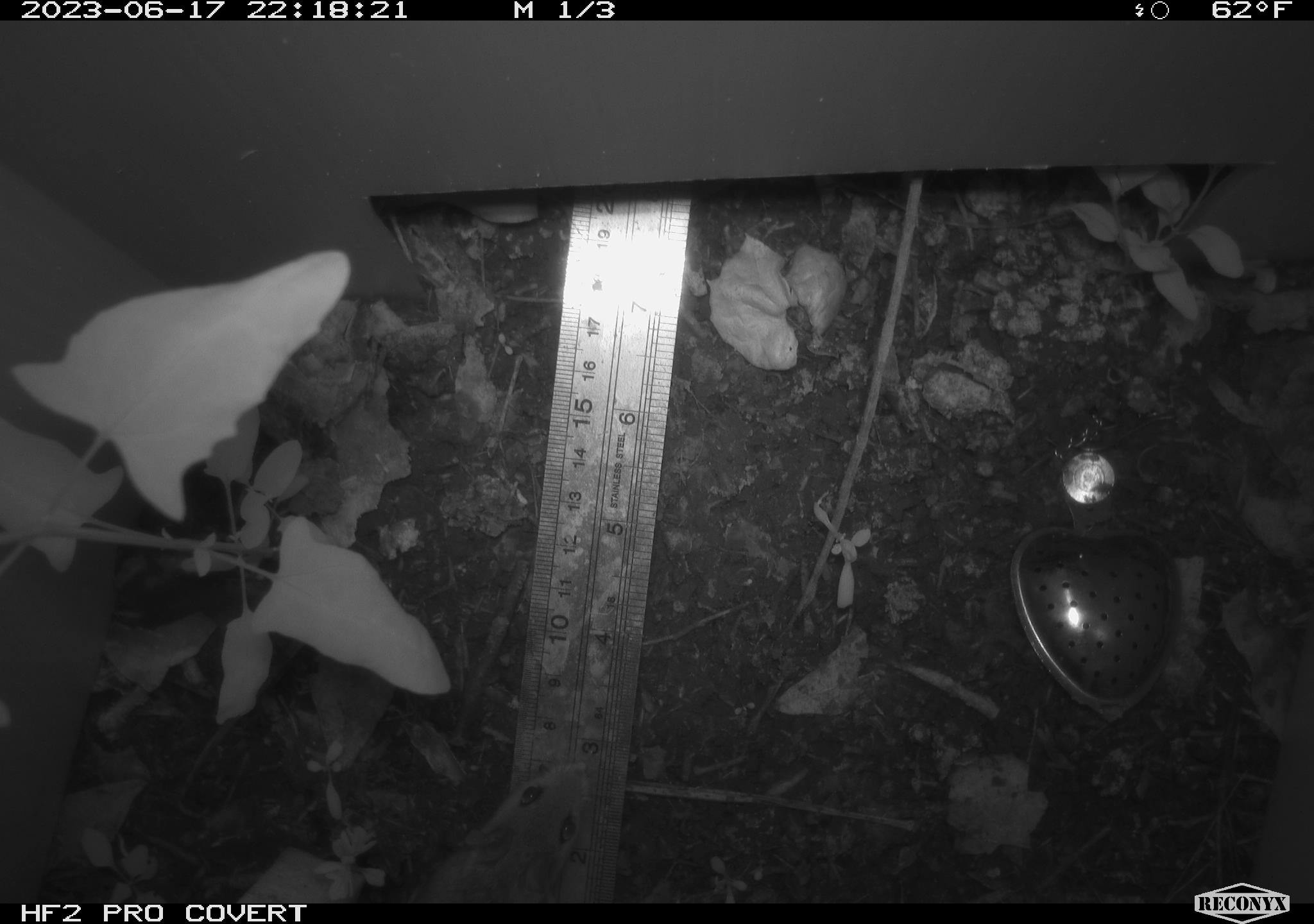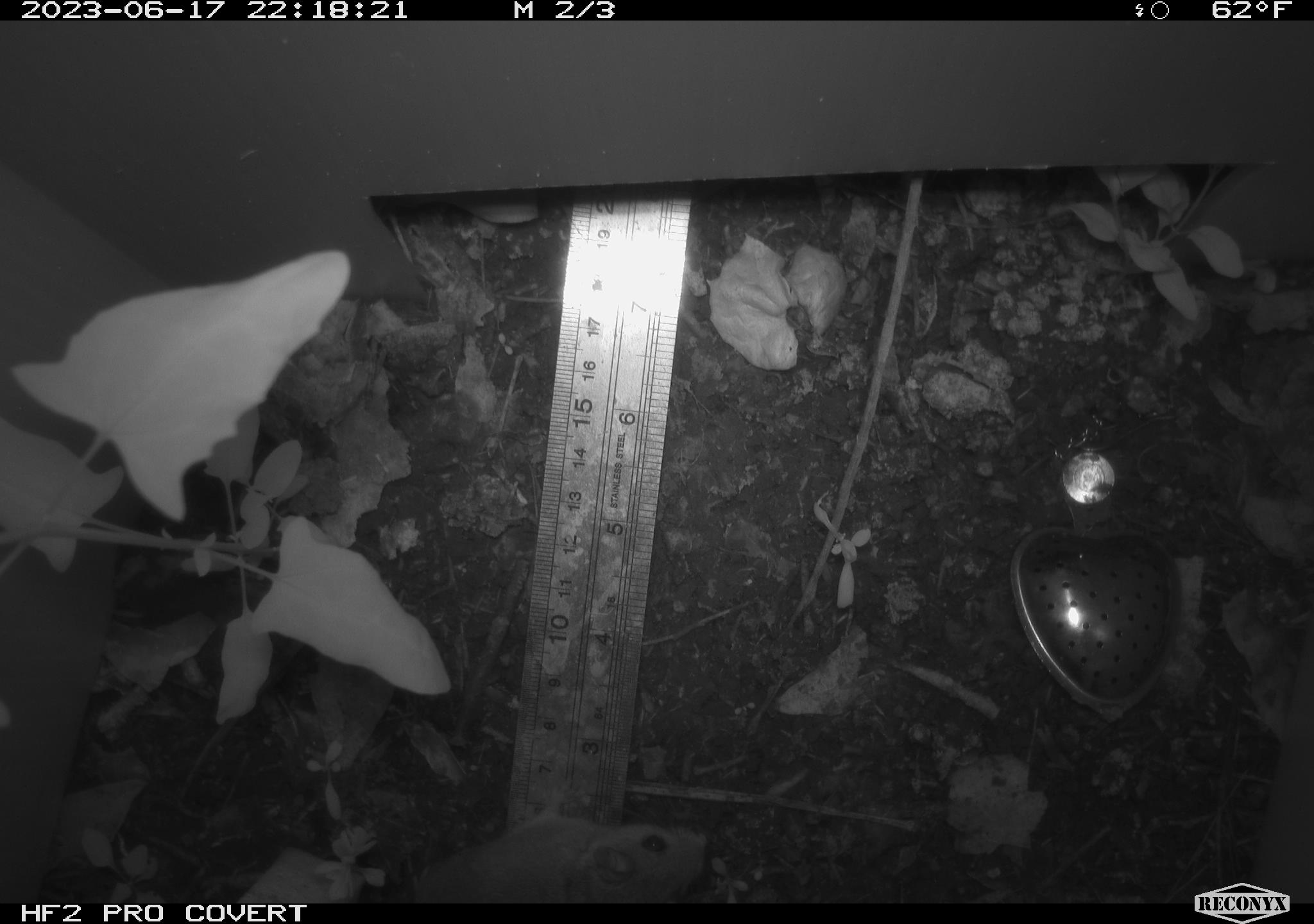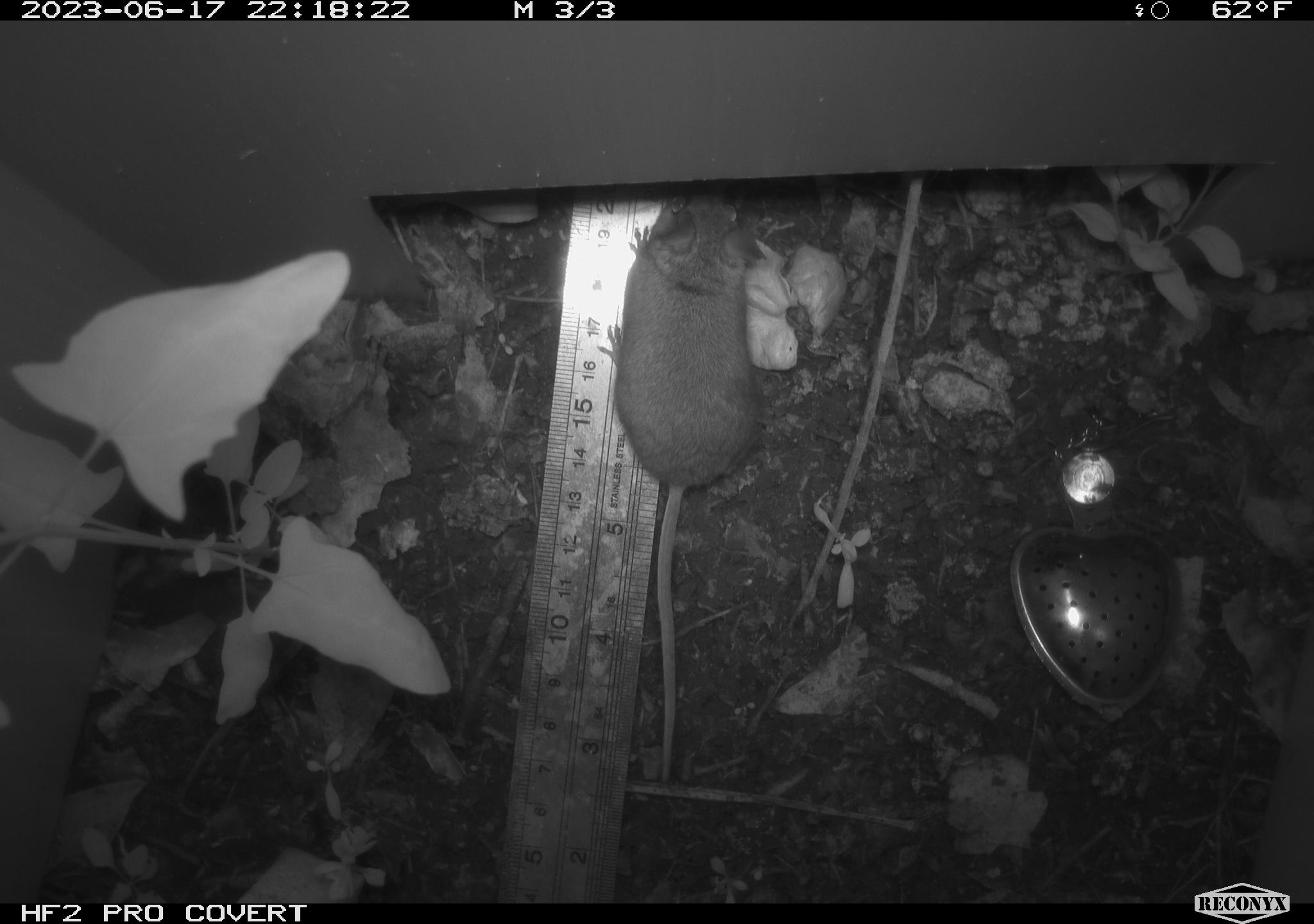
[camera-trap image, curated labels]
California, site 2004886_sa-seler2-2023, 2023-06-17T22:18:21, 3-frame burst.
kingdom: Animalia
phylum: Chordata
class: Mammalia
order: Rodentia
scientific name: Rodentia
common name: mouse species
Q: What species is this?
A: Mouse species (Rodentia).